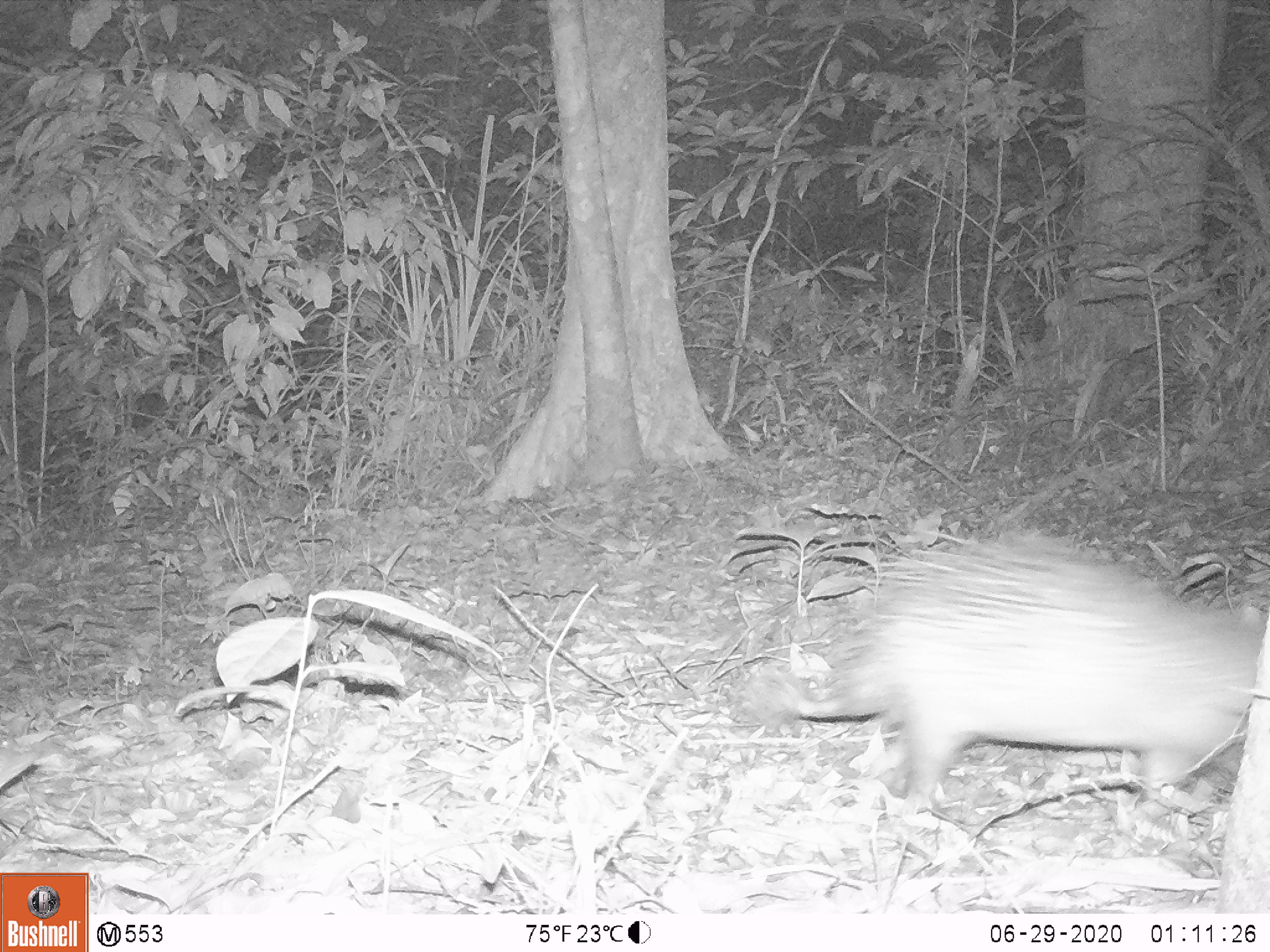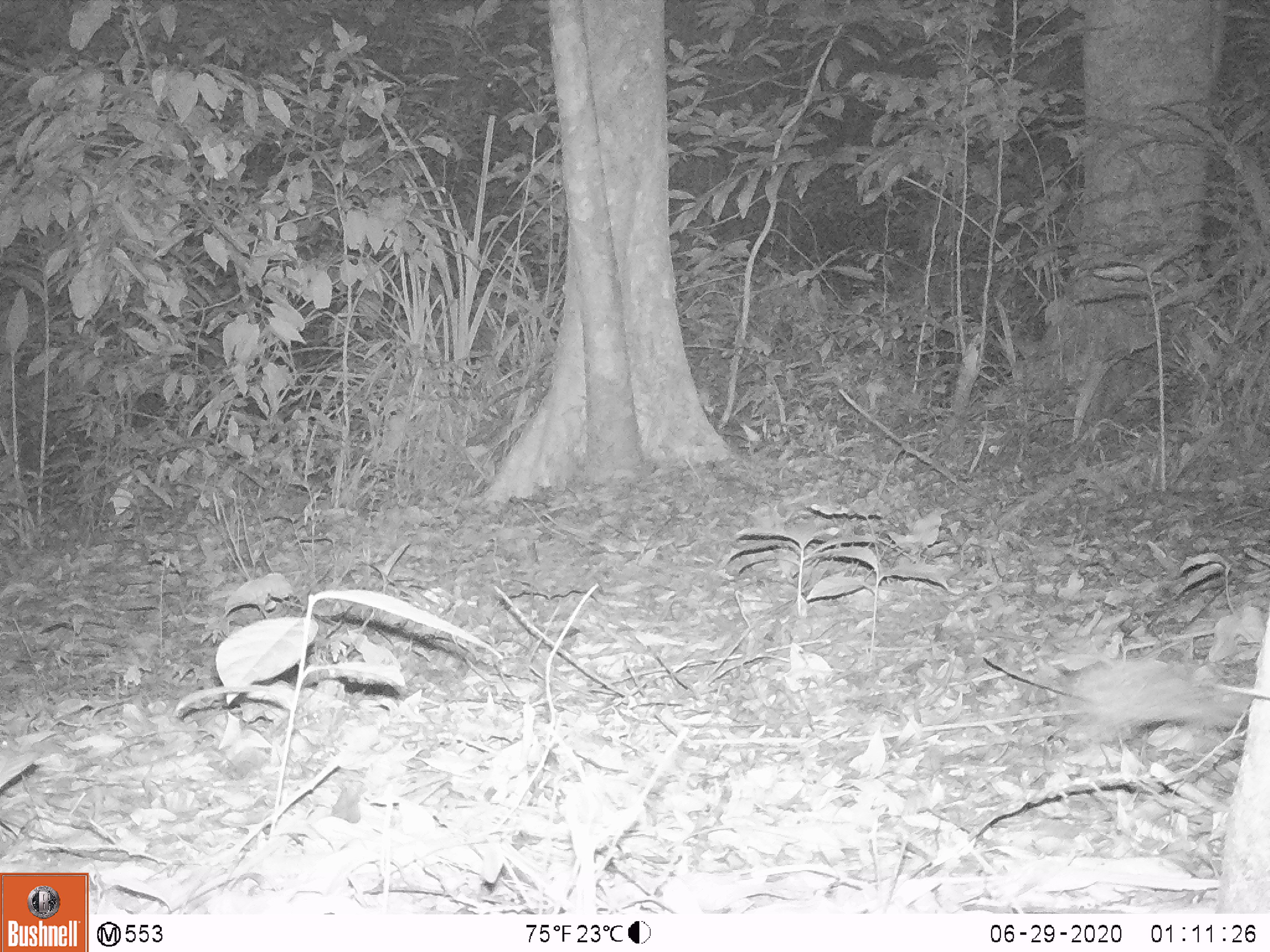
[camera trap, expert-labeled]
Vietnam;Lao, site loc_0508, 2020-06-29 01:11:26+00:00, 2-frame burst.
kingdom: Animalia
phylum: Chordata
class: Mammalia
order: Rodentia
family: Hystricidae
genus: Atherurus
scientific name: Atherurus macrourus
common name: asiatic brush-tailed porcupine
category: asiatic brush tailed porcupine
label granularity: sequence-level